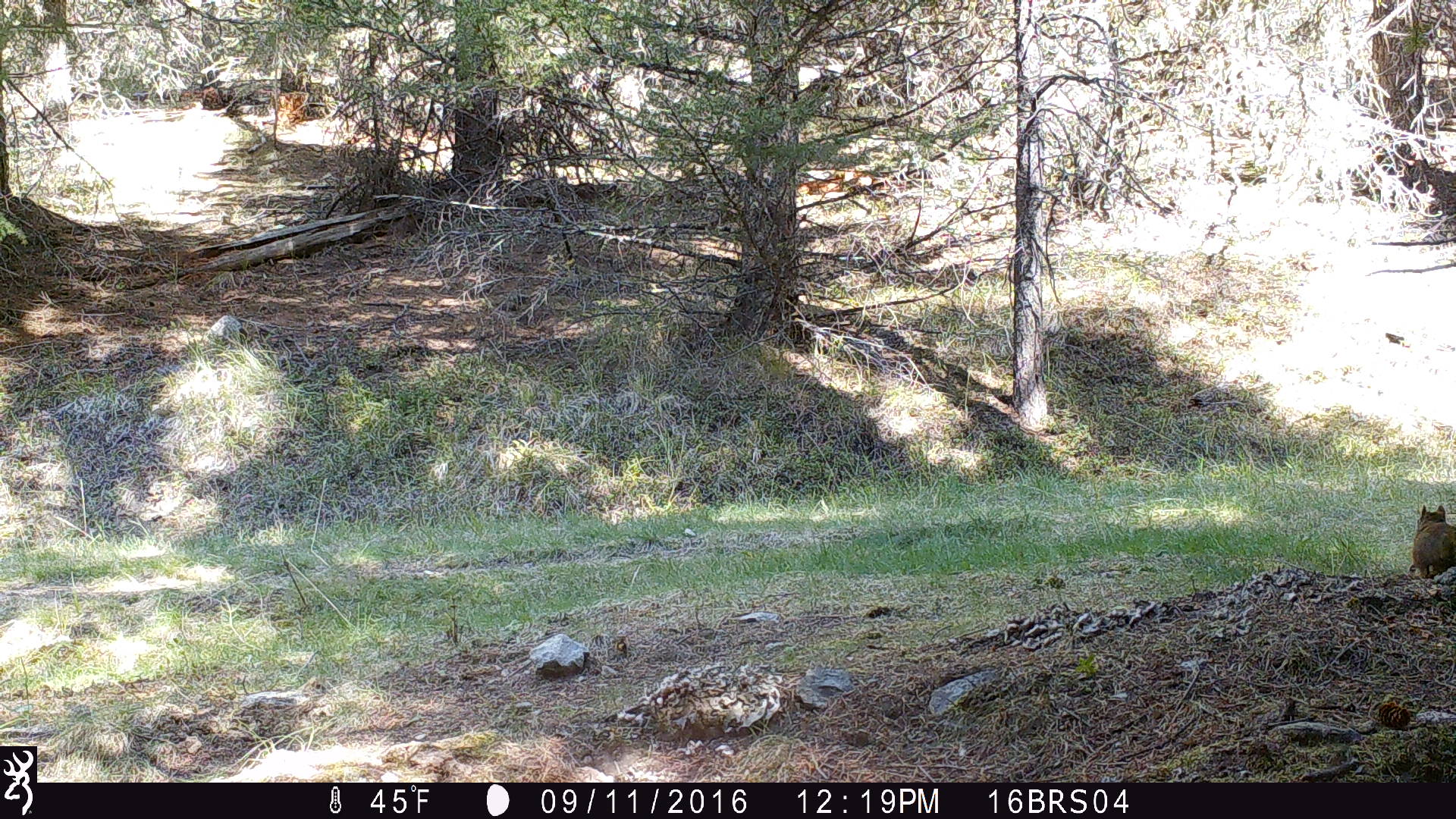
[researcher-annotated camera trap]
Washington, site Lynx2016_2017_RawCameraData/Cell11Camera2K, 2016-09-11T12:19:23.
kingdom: Animalia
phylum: Chordata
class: Mammalia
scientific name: Mammalia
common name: small mammal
Small mammal (Mammalia). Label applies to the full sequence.